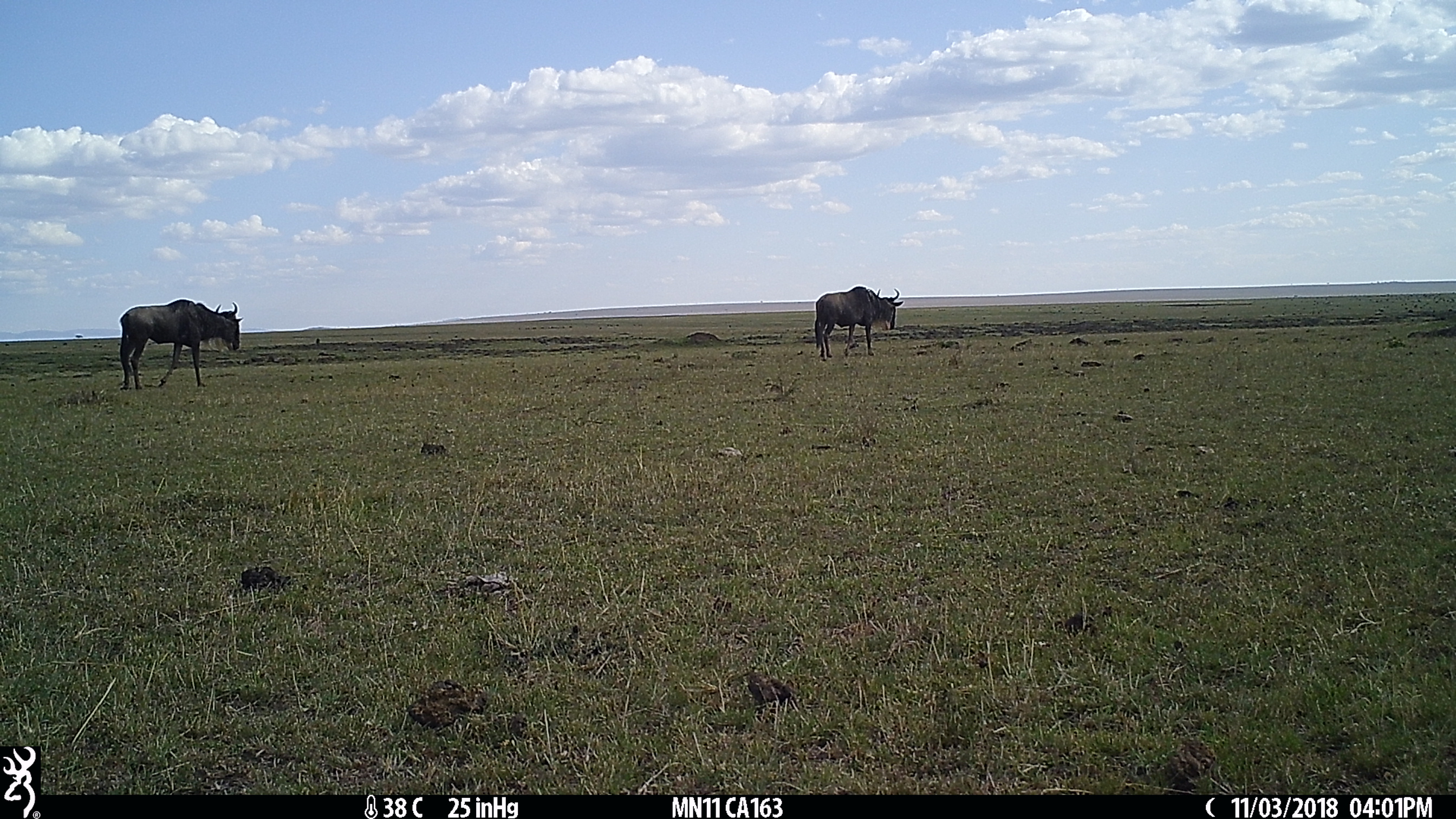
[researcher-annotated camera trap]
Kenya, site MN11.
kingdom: Animalia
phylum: Chordata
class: Mammalia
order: Artiodactyla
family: Bovidae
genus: Connochaetes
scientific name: Connochaetes taurinus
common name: blue wildebeest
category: wildebeest